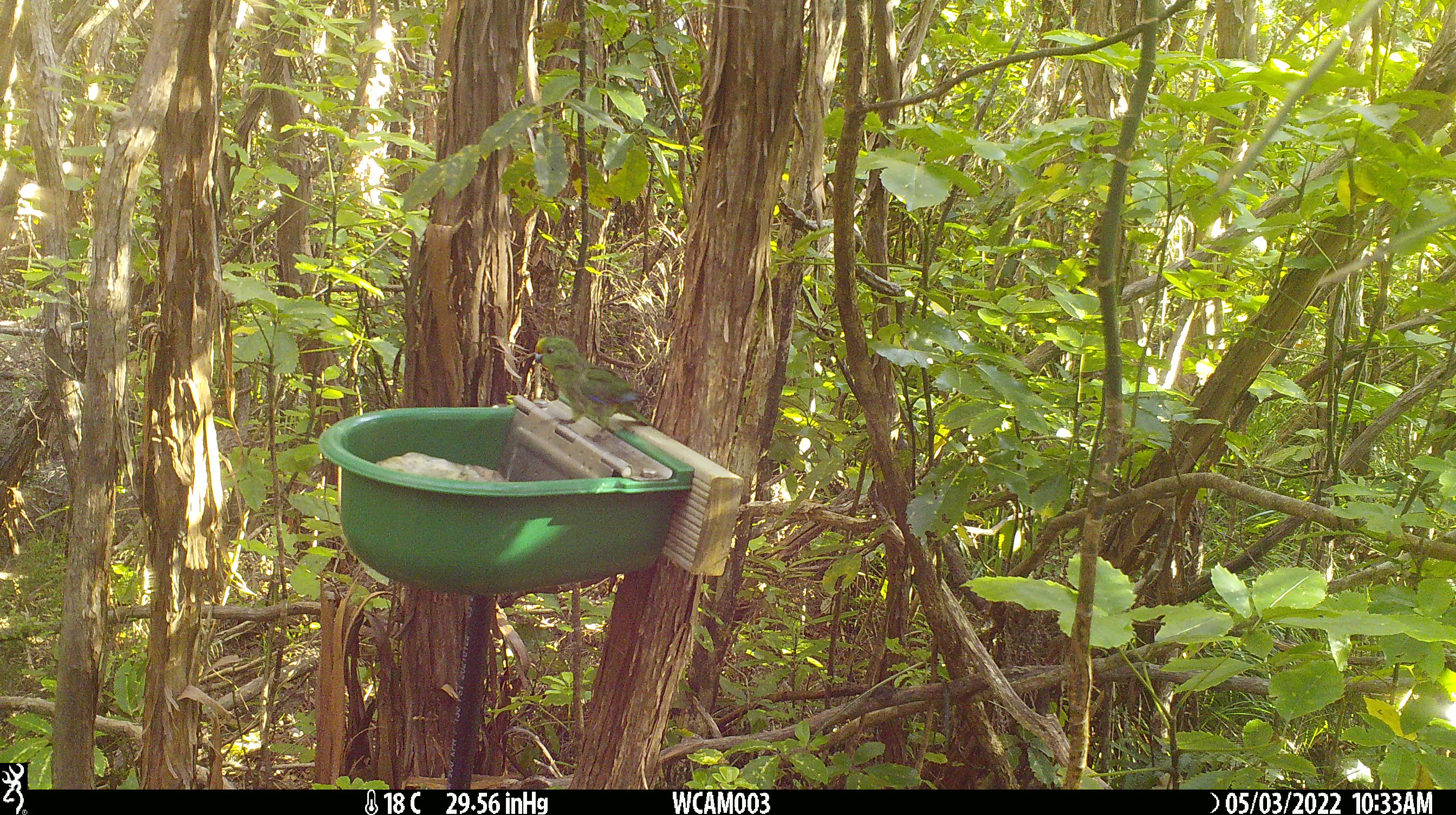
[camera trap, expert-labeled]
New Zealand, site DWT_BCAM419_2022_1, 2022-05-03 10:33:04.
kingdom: Animalia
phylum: Chordata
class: Aves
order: Psittaciformes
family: Psittaculidae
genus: Cyanoramphus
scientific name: Cyanoramphus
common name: parakeet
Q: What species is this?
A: Parakeet (Cyanoramphus).